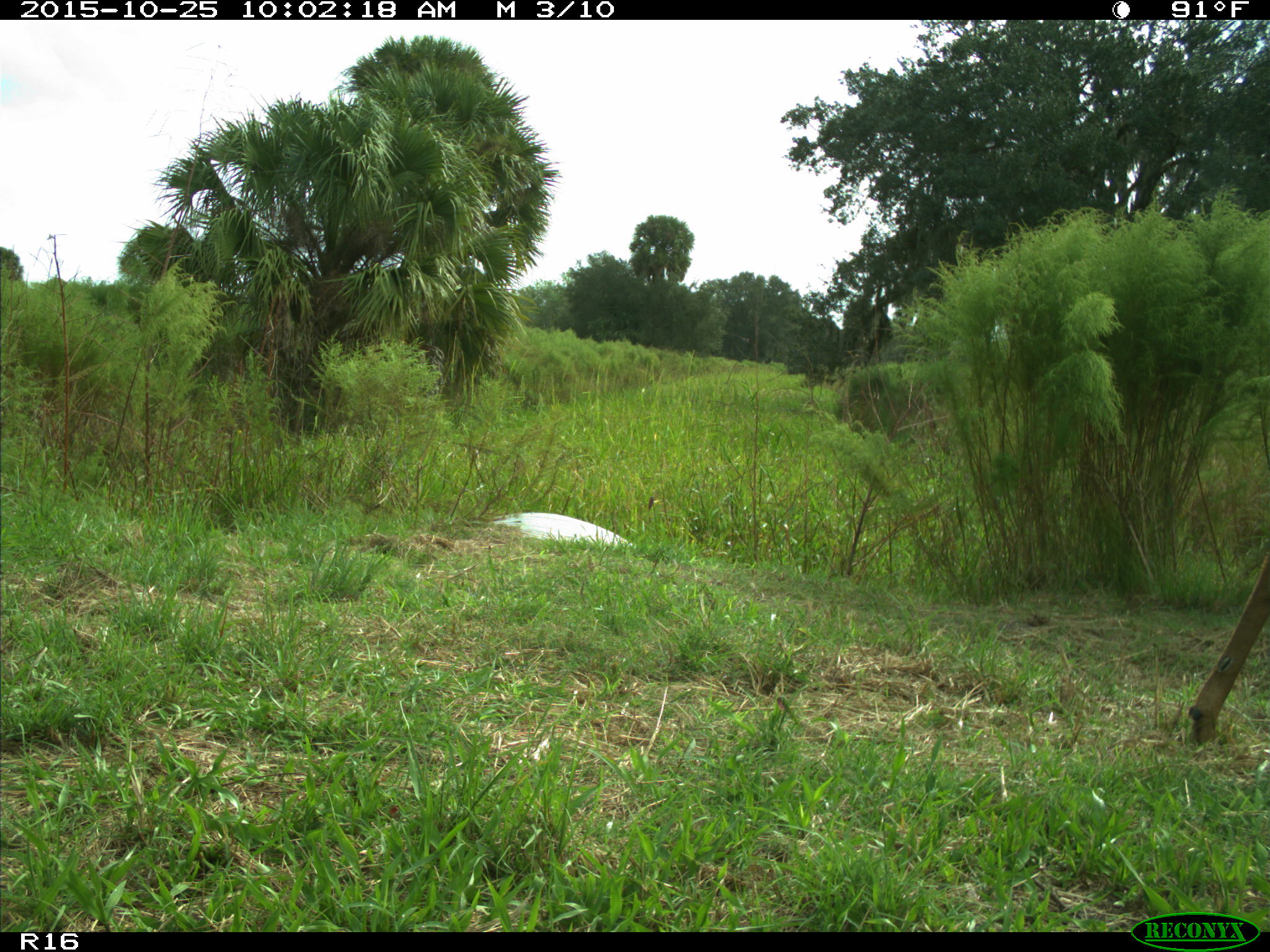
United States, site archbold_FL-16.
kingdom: Animalia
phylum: Chordata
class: Mammalia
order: Artiodactyla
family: Cervidae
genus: Odocoileus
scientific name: Odocoileus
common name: deer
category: unidentified deer